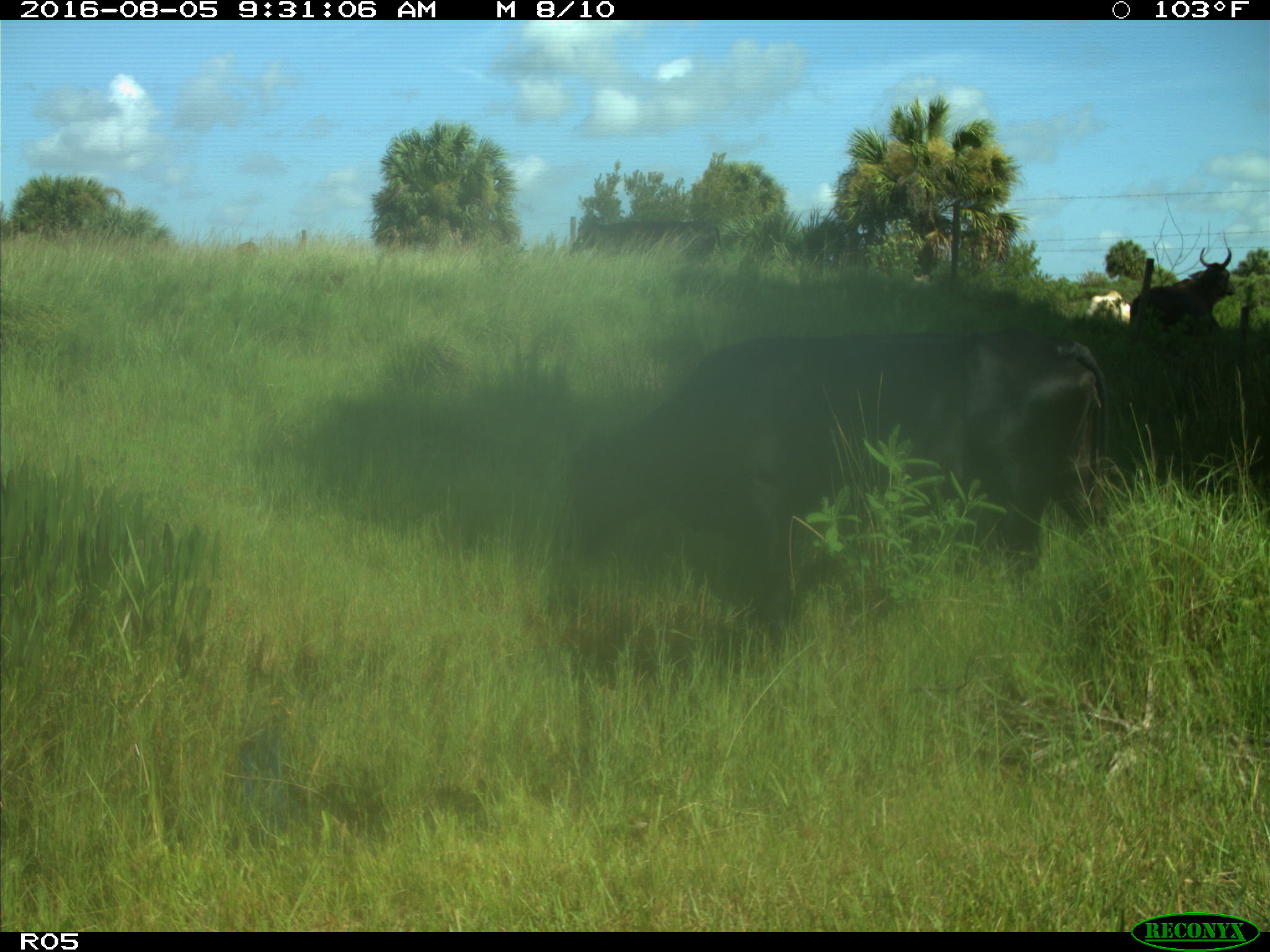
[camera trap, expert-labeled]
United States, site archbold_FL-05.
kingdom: Animalia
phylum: Chordata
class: Mammalia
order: Artiodactyla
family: Bovidae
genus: Bos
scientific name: Bos taurus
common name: domestic cow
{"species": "Bos taurus (domestic cow)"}